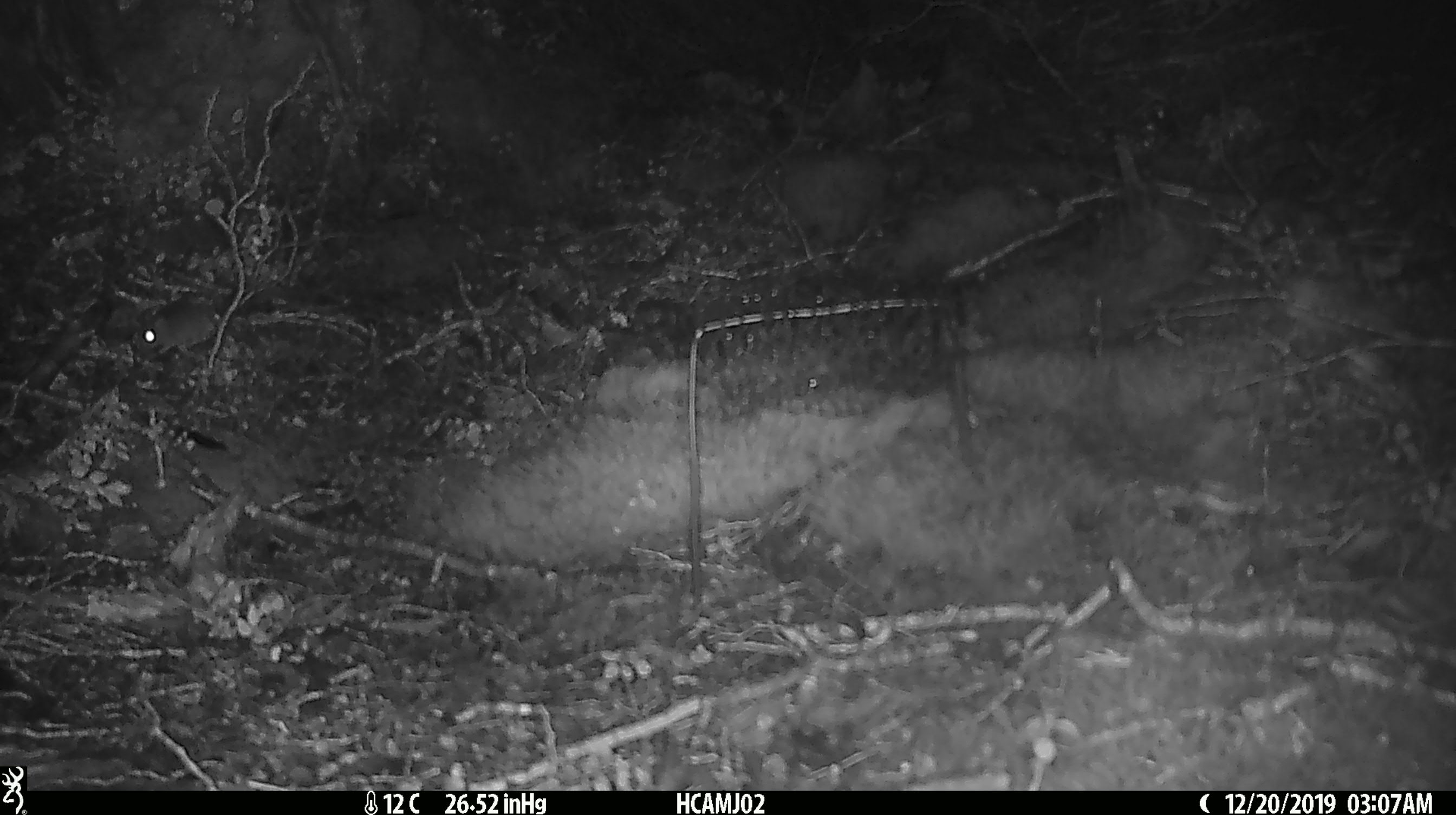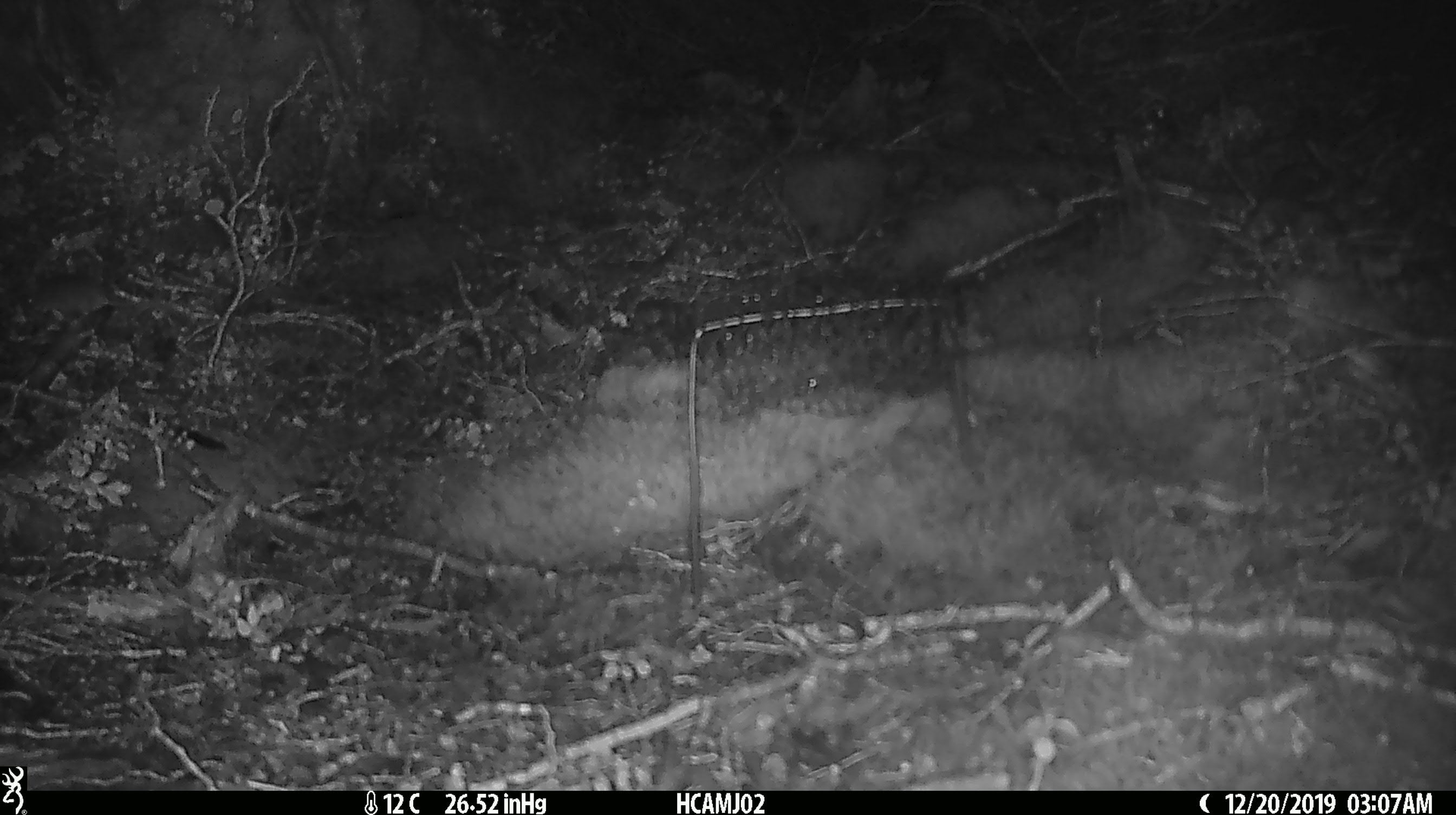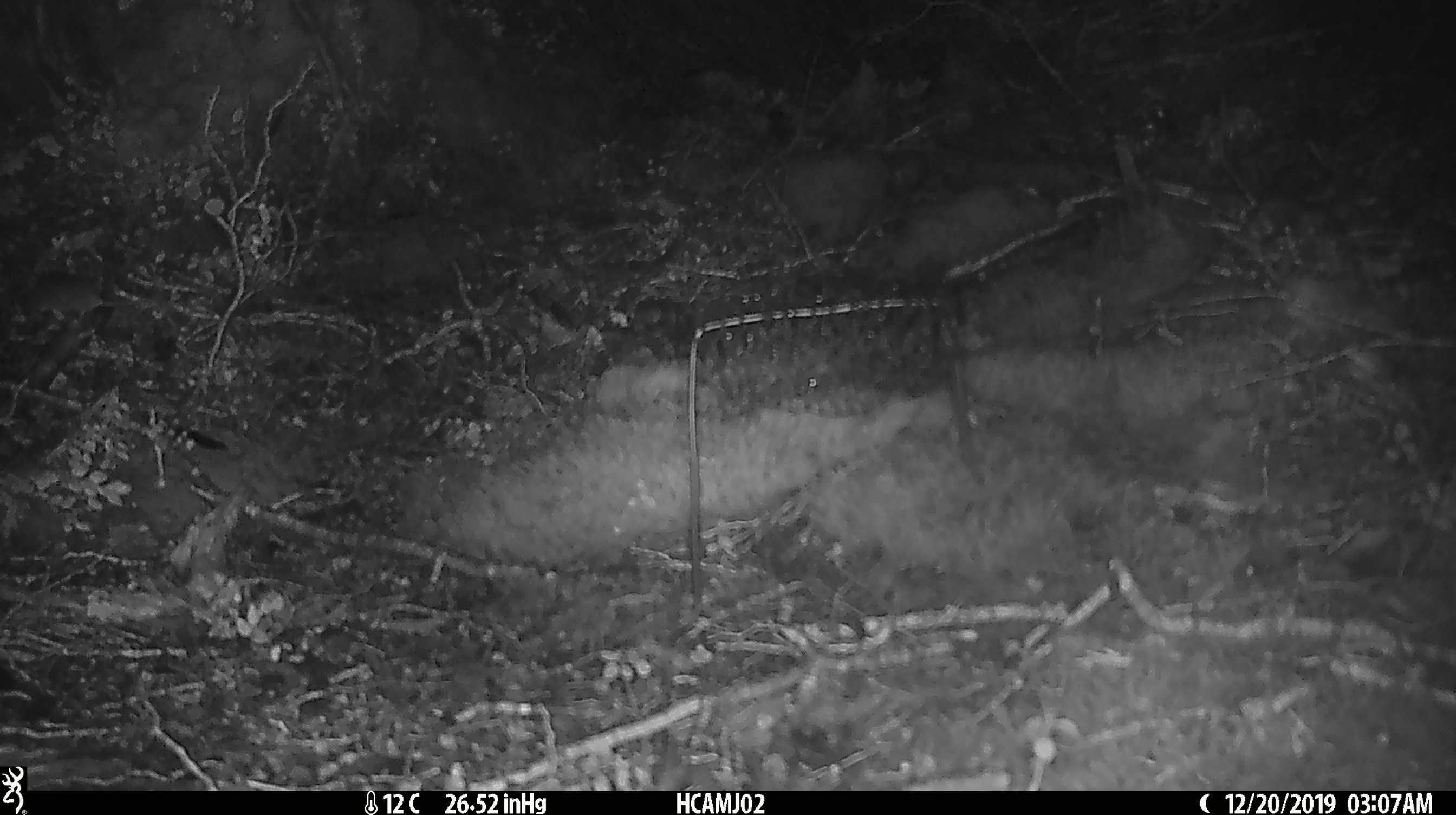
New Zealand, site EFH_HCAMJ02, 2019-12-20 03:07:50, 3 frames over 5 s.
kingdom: Animalia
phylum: Chordata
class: Mammalia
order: Rodentia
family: Muridae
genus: Mus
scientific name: Mus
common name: mouse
Mouse (Mus).